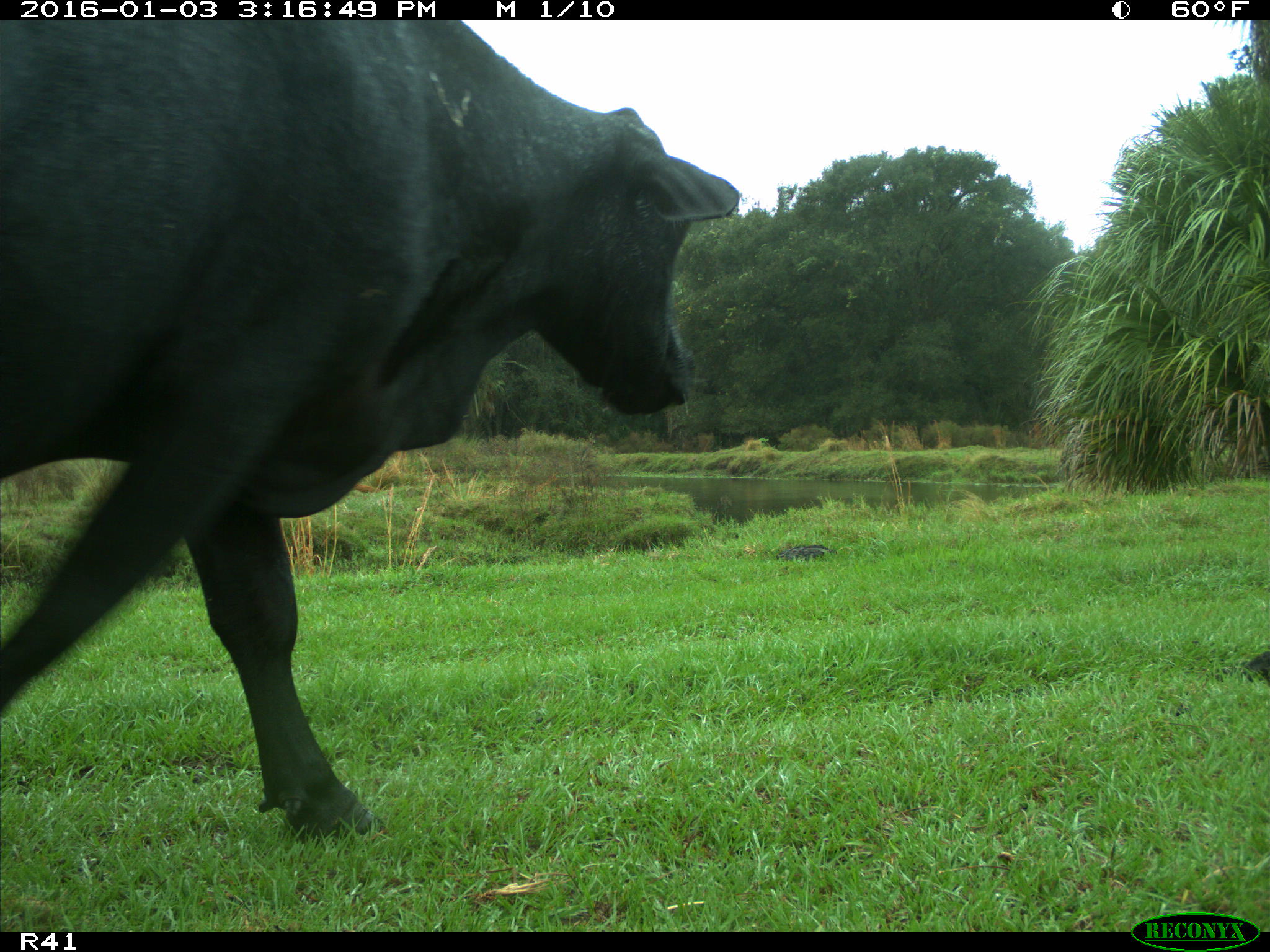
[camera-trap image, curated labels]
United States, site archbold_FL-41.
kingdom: Animalia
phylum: Chordata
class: Mammalia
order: Artiodactyla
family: Bovidae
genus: Bos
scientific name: Bos taurus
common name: domestic cow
Bos taurus (domestic cow).